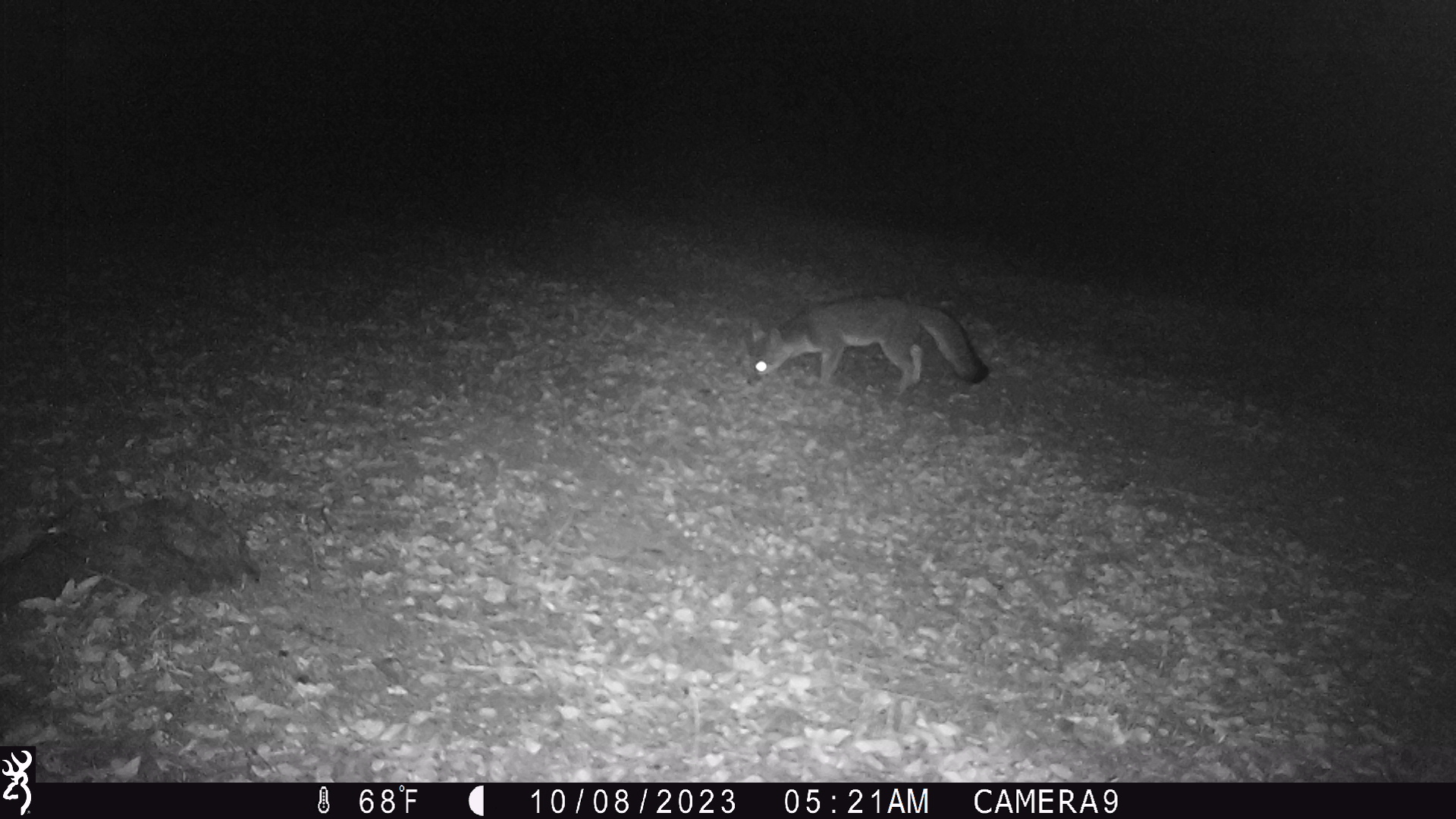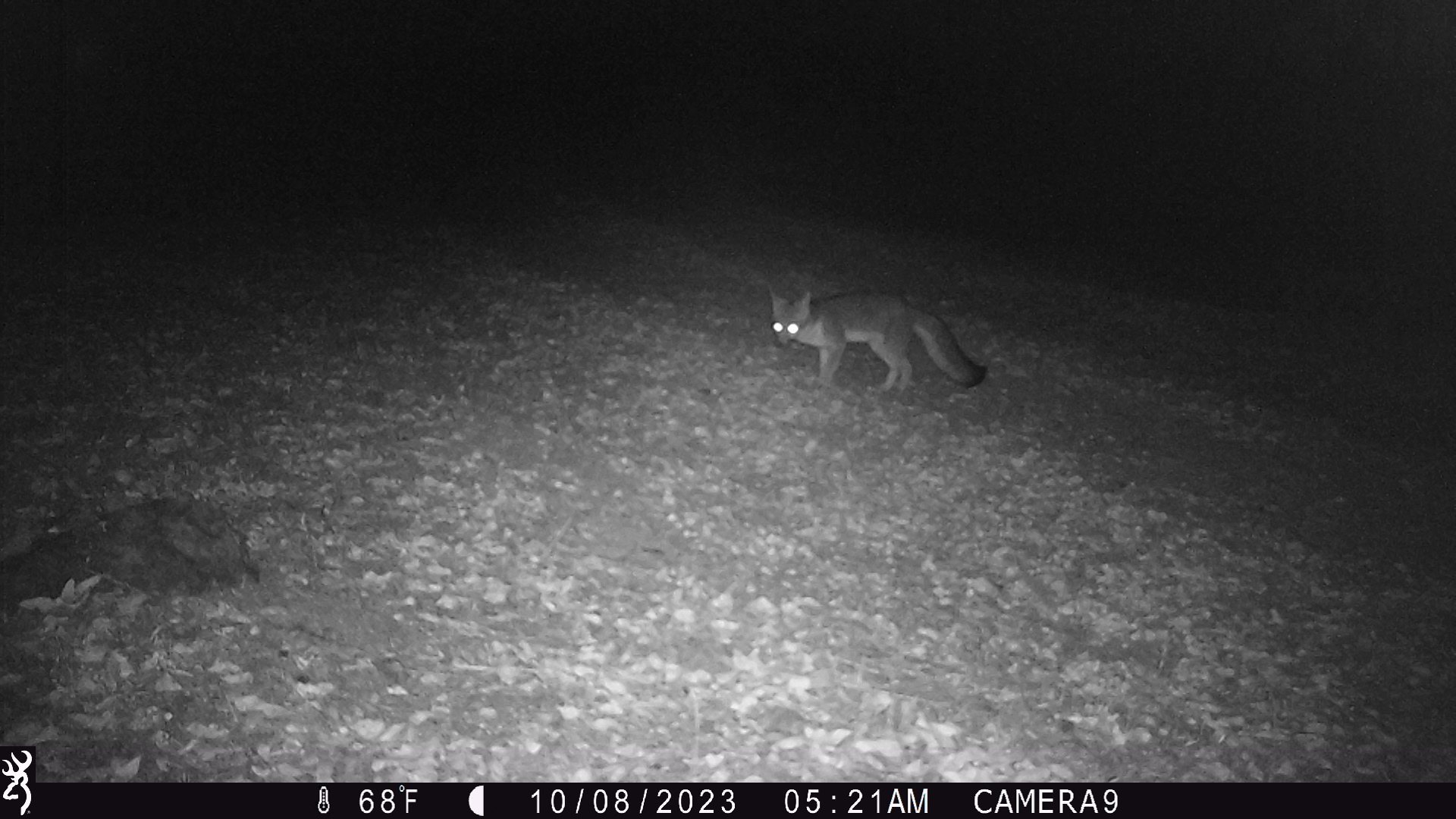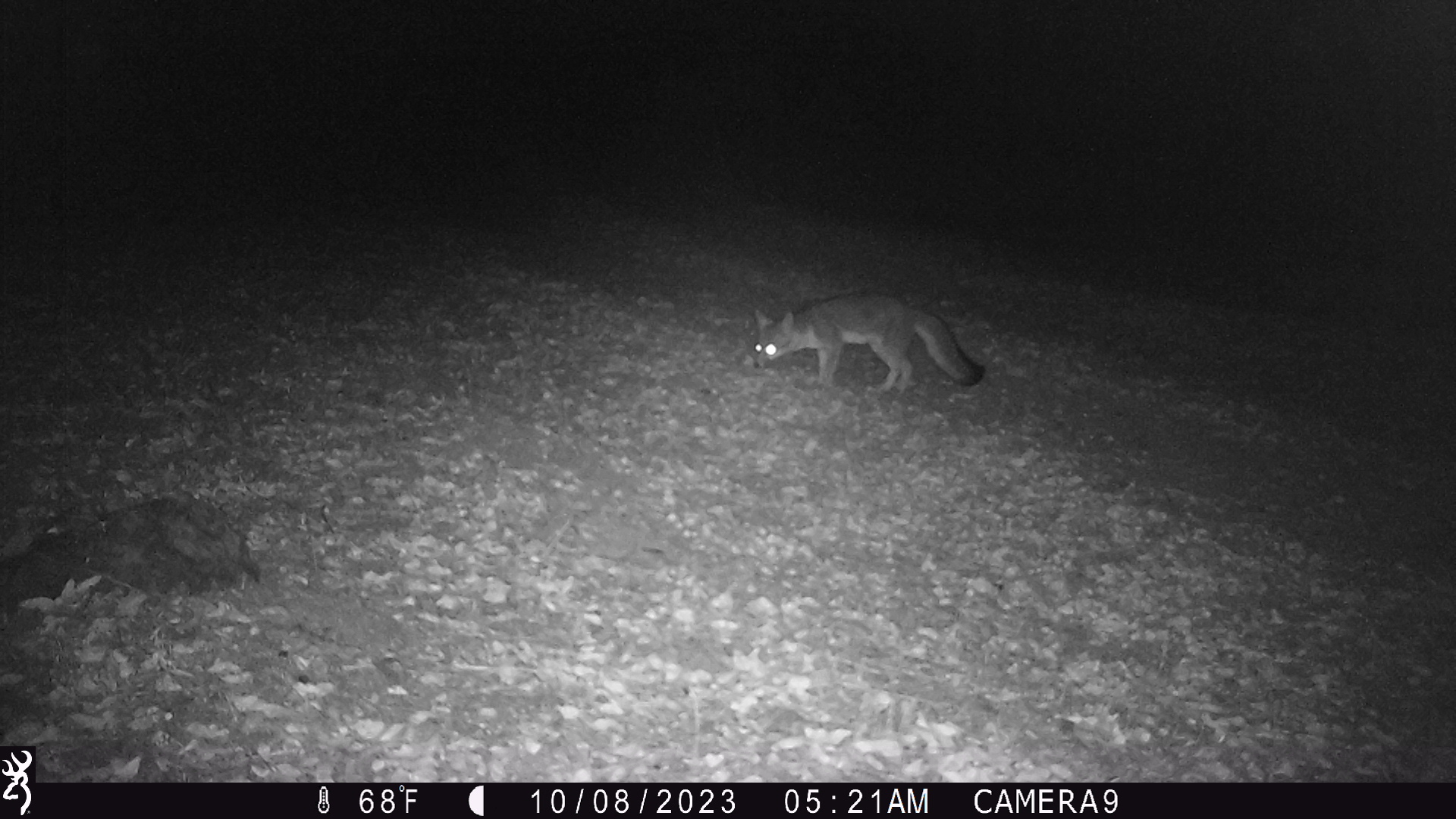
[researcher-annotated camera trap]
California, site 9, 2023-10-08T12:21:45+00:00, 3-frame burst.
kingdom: Animalia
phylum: Chordata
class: Mammalia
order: Carnivora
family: Canidae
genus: Urocyon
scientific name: Urocyon cinereoargenteus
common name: gray fox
Gray fox (Urocyon cinereoargenteus).